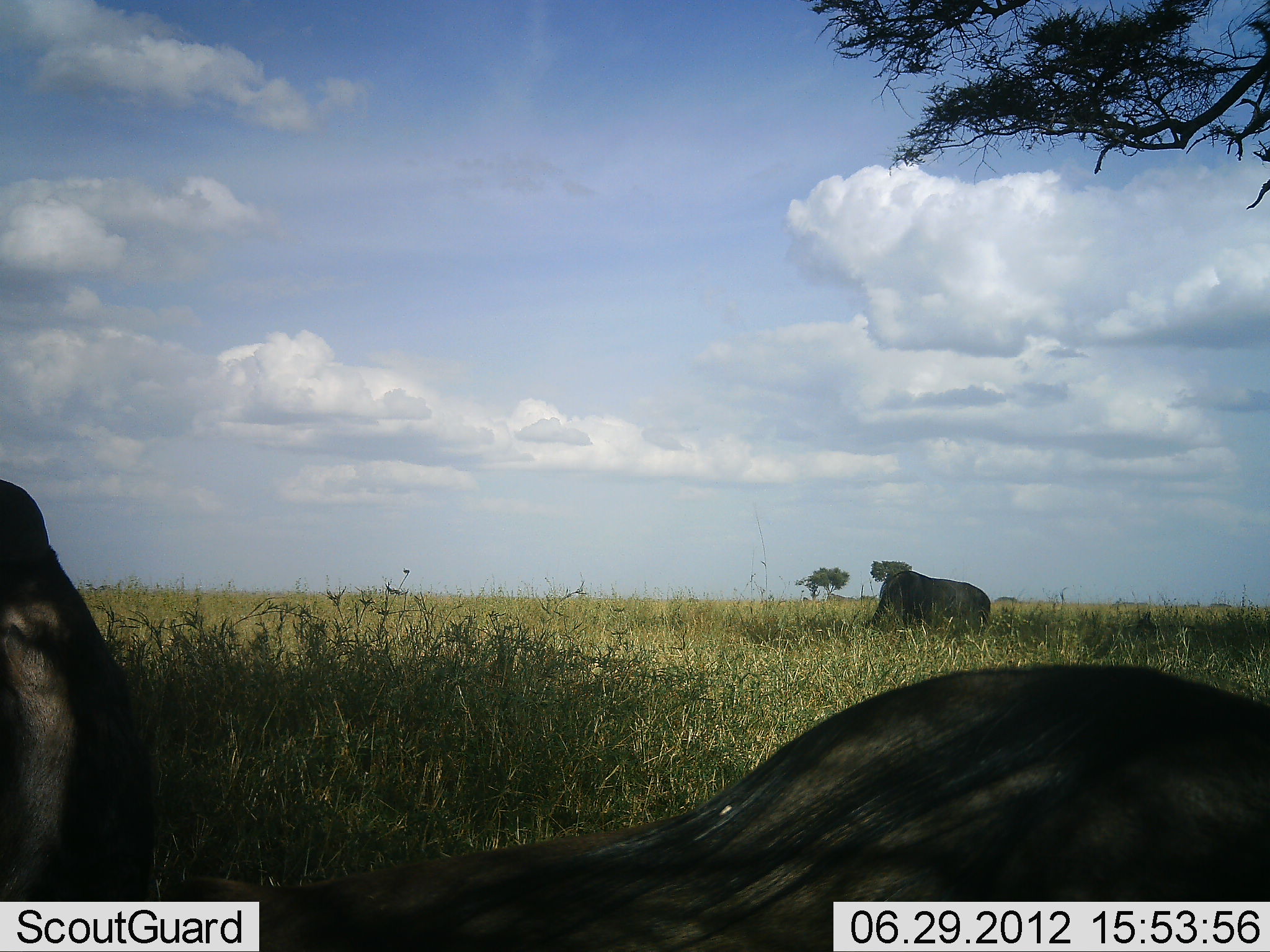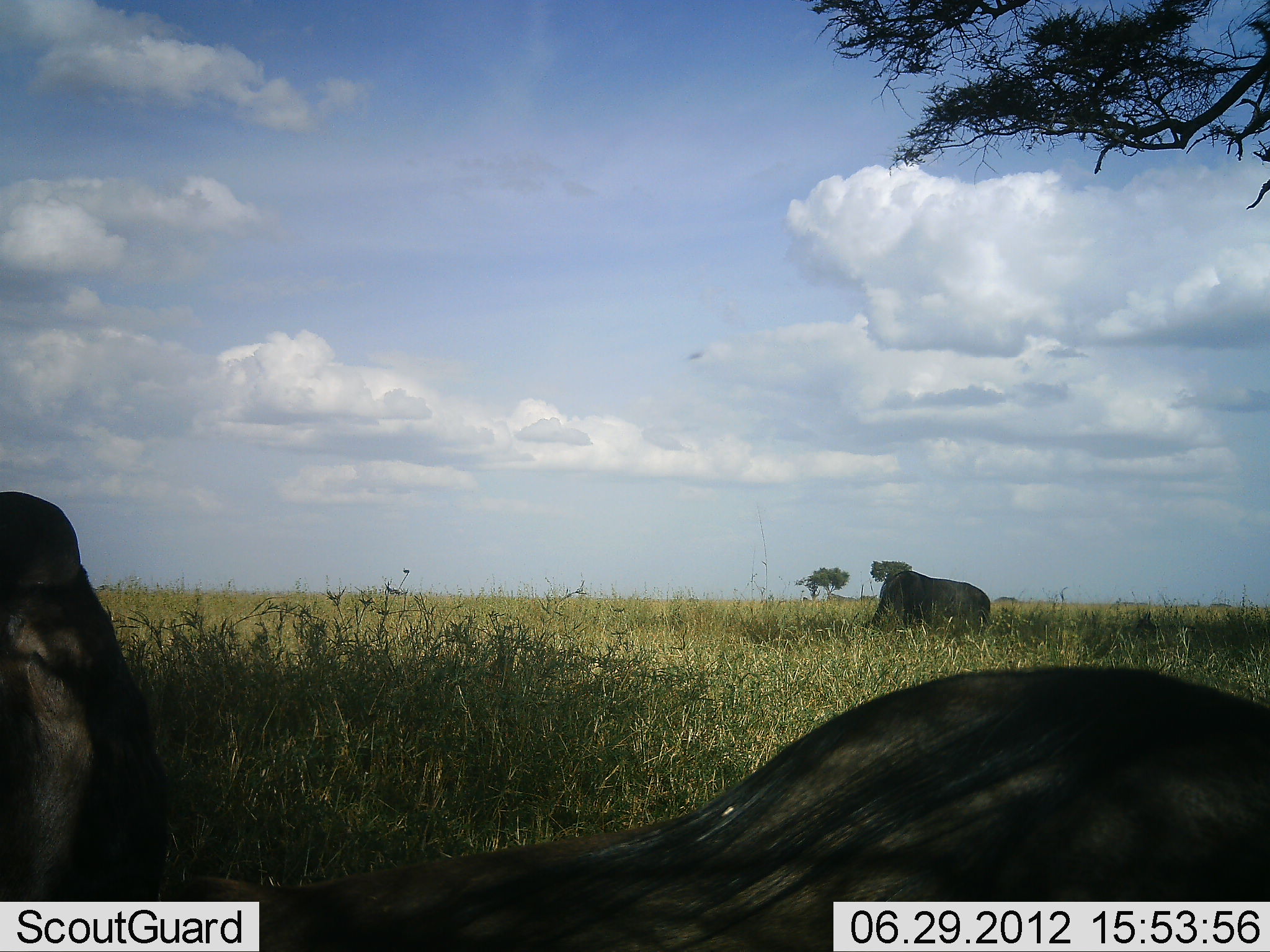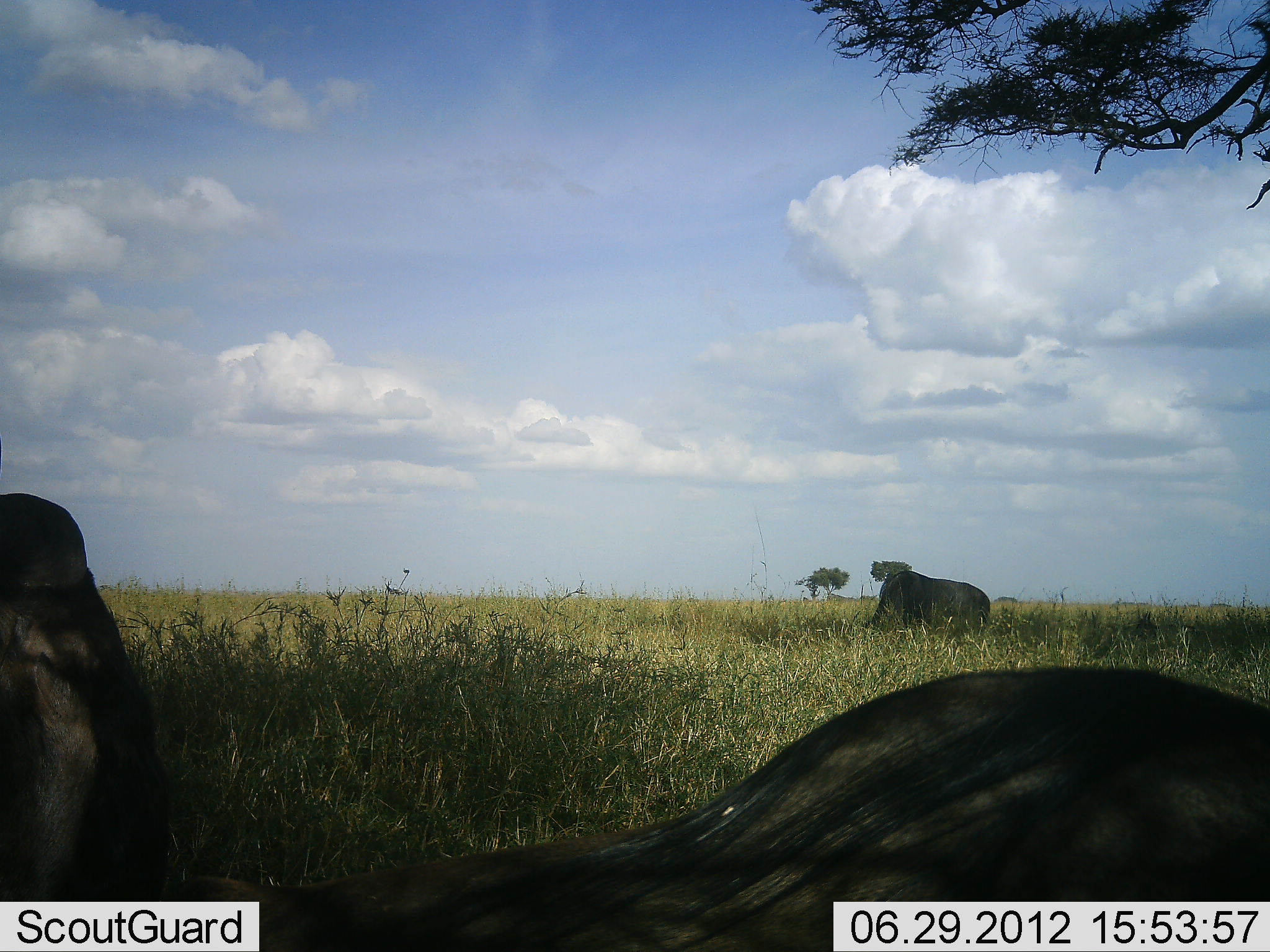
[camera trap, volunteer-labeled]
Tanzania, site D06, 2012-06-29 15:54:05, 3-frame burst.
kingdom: Animalia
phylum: Chordata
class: Mammalia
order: Artiodactyla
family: Bovidae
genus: Connochaetes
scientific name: Connochaetes taurinus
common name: blue wildebeest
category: wildebeest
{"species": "wildebeest (blue wildebeest) (Connochaetes taurinus)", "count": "3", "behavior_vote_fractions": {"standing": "36%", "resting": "91%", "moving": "0%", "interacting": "0%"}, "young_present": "0%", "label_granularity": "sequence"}